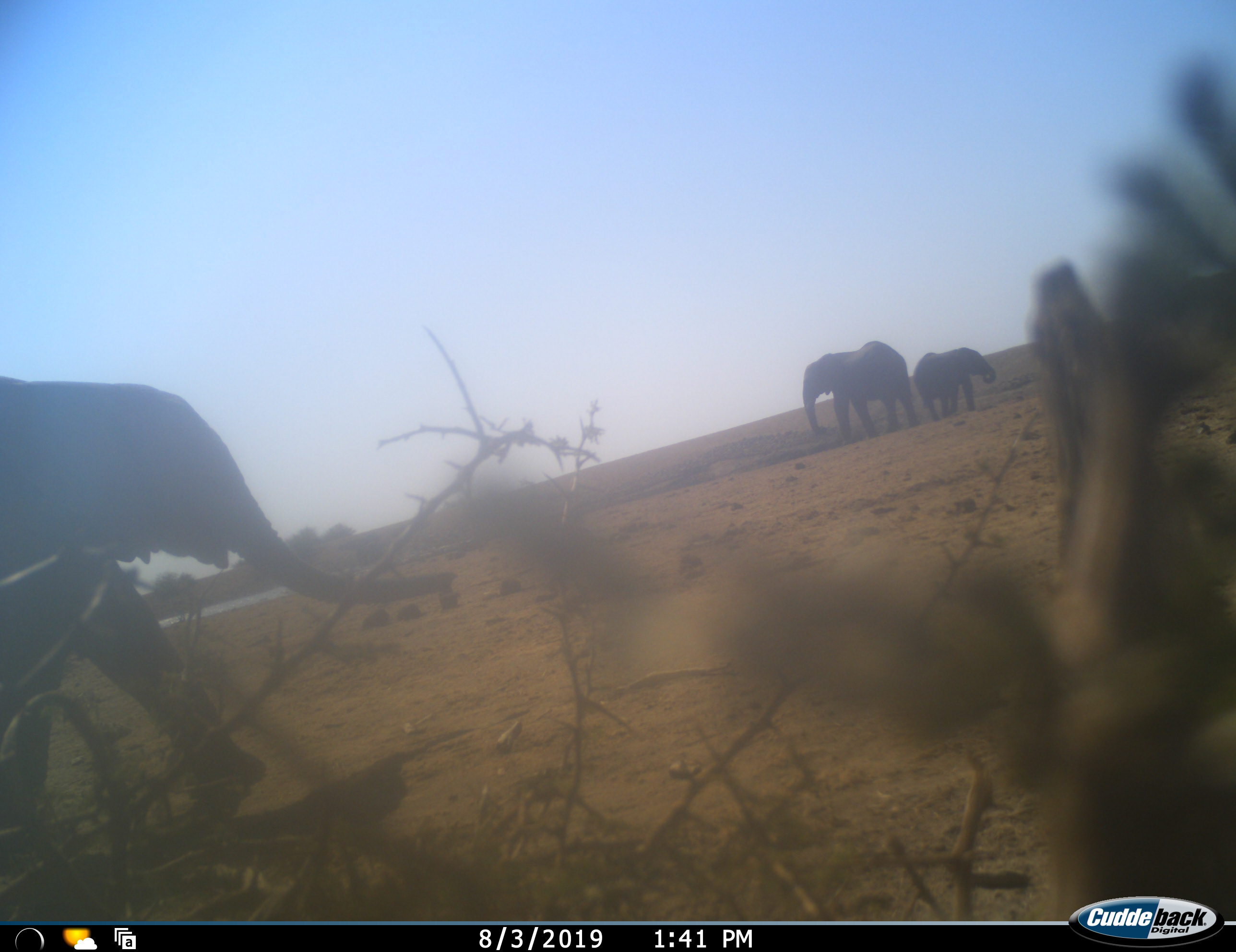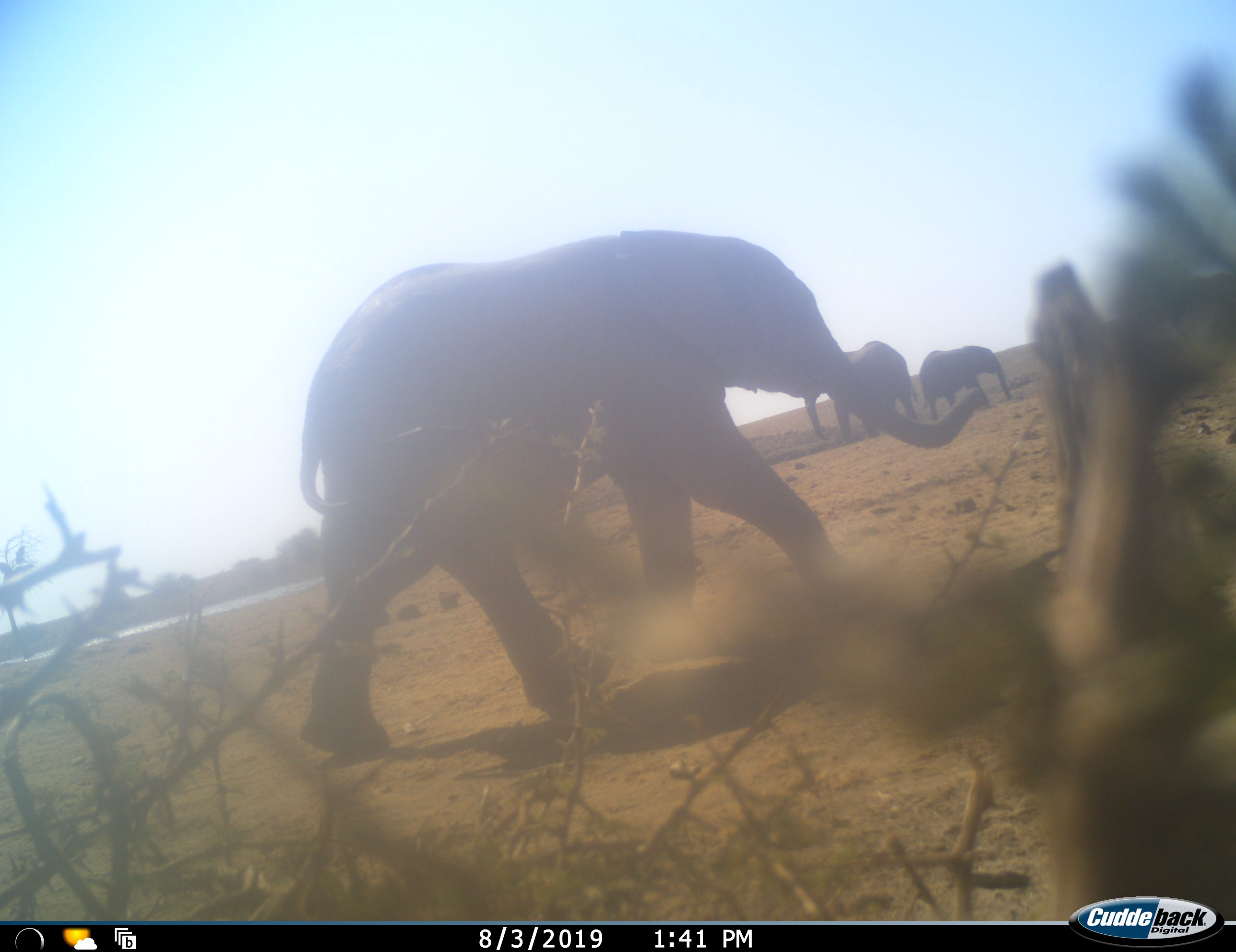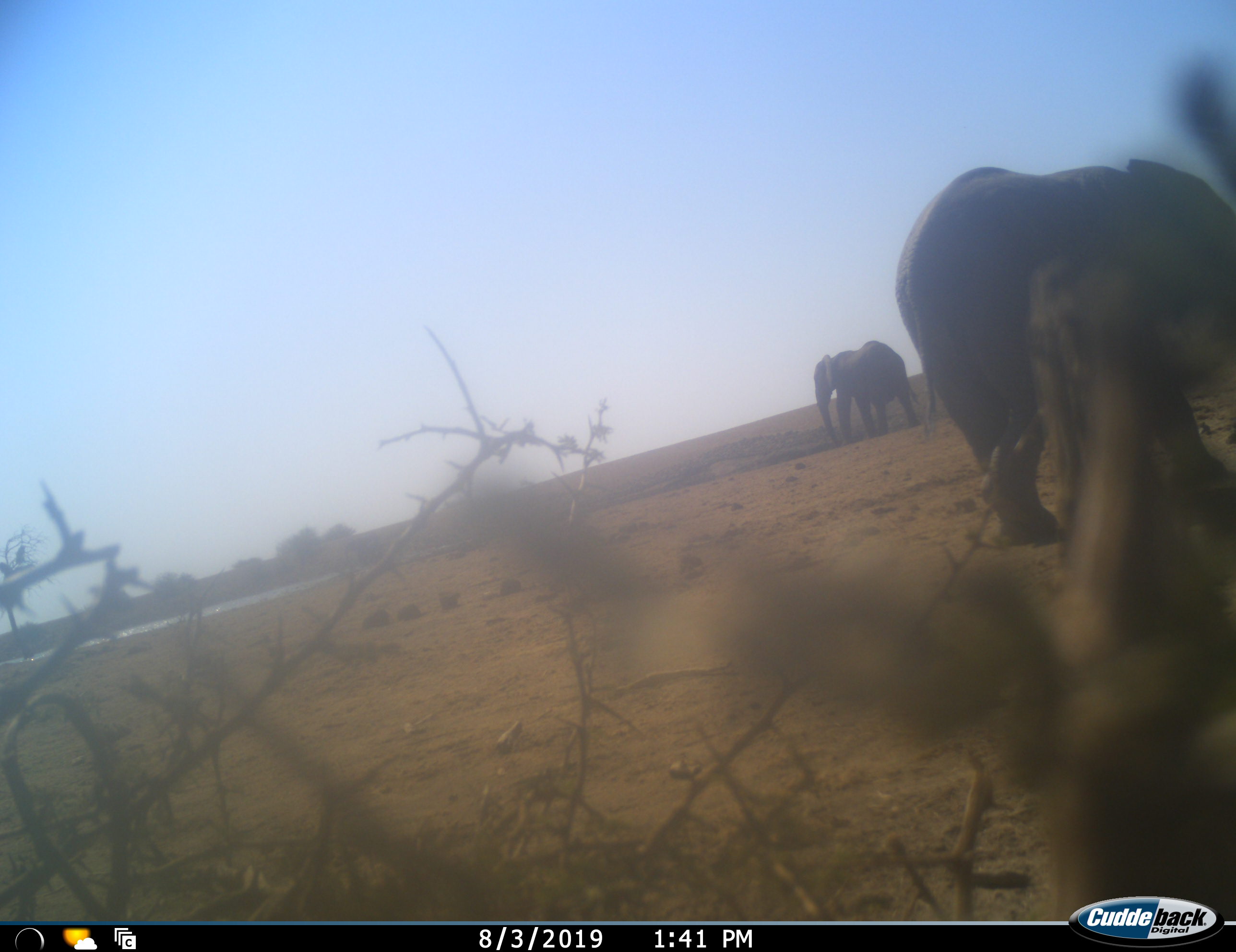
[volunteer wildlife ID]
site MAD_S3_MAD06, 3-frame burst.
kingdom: Animalia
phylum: Chordata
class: Mammalia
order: Proboscidea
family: Elephantidae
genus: Loxodonta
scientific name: Loxodonta africana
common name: african bush elephant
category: elephant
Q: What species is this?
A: Elephant (african bush elephant) (Loxodonta africana).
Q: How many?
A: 3.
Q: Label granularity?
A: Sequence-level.